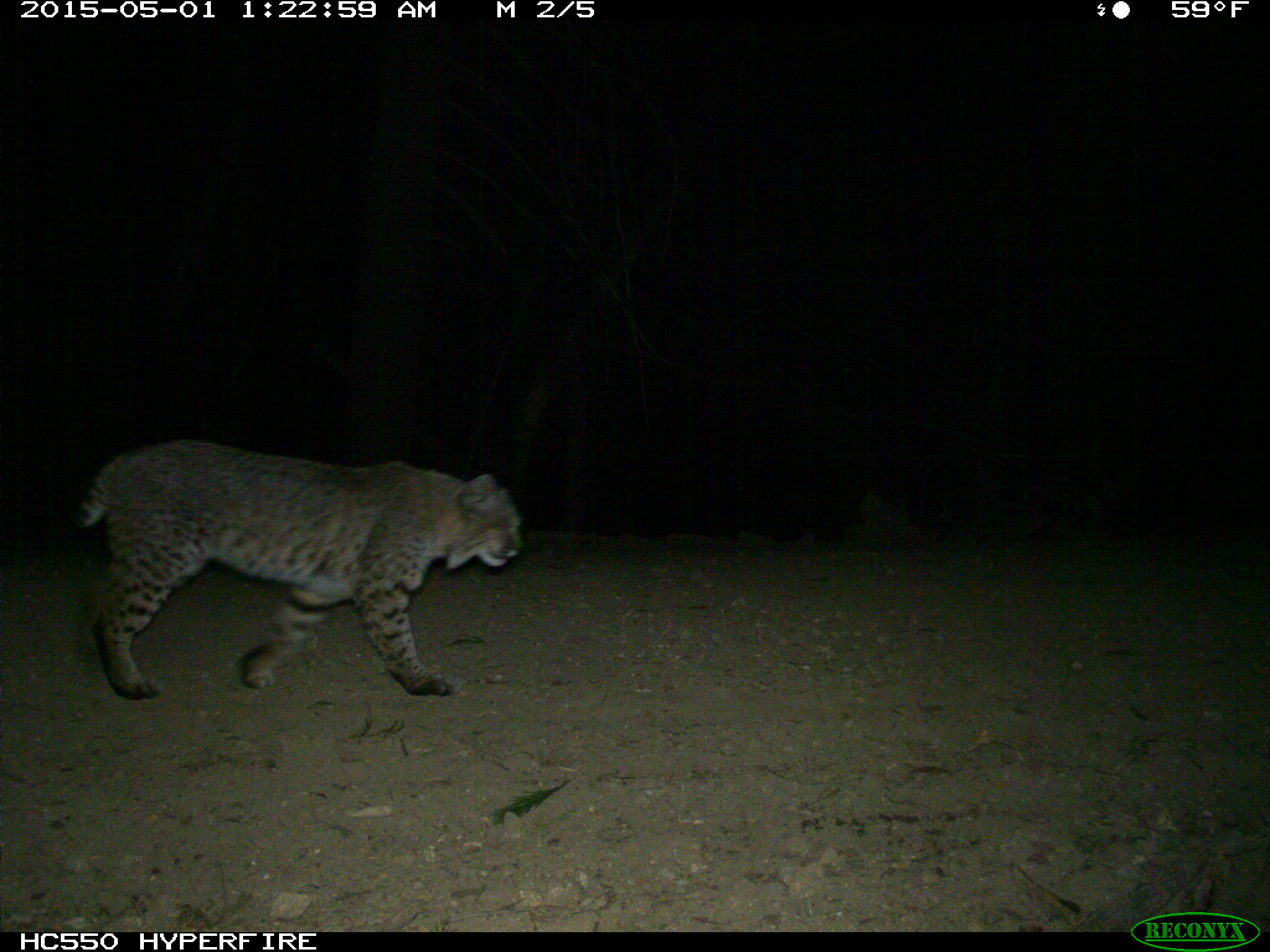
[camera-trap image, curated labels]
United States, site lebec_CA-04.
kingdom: Animalia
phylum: Chordata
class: Mammalia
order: Carnivora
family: Felidae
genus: Lynx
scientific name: Lynx rufus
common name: bobcat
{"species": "Lynx rufus (bobcat)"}